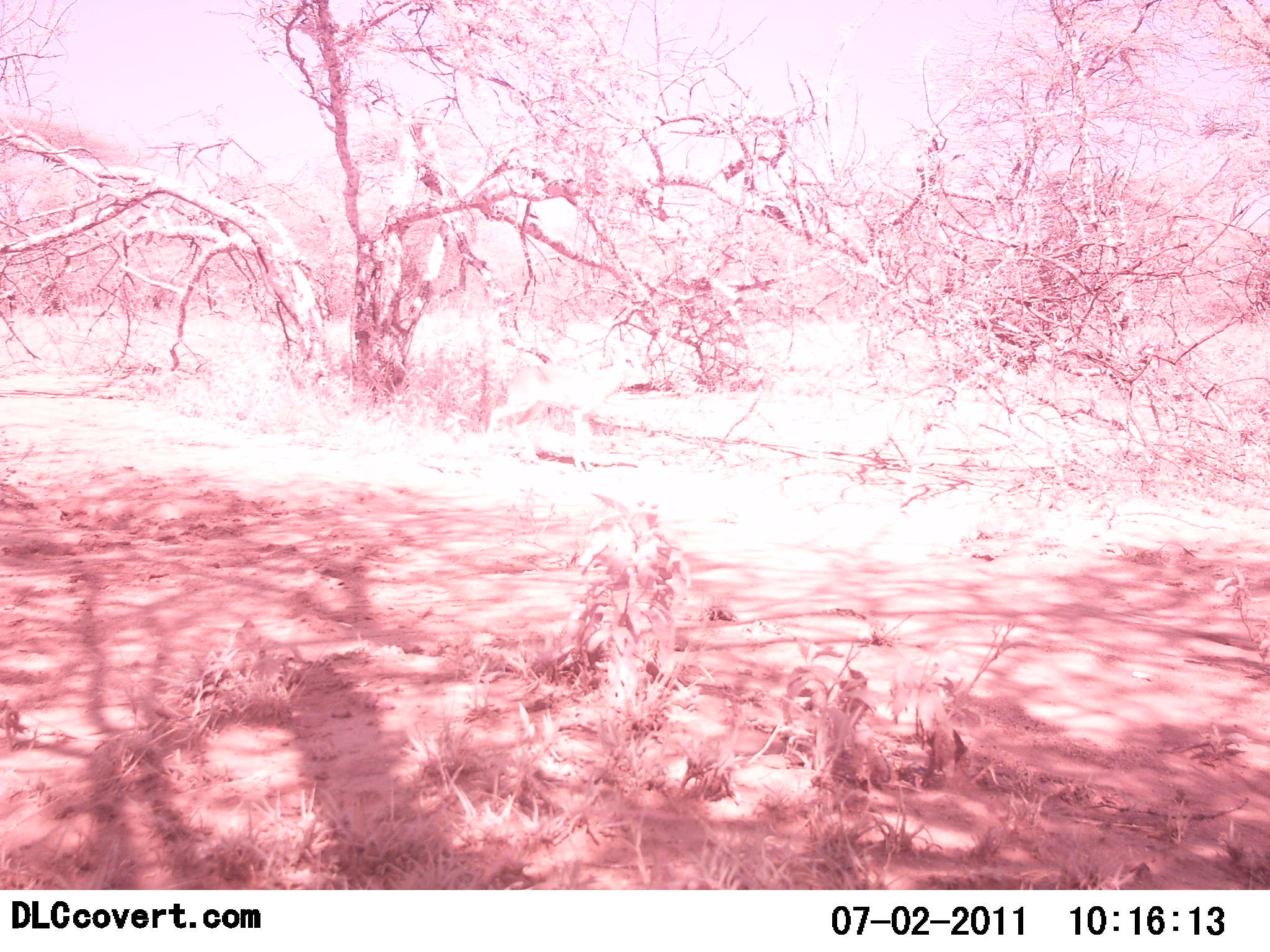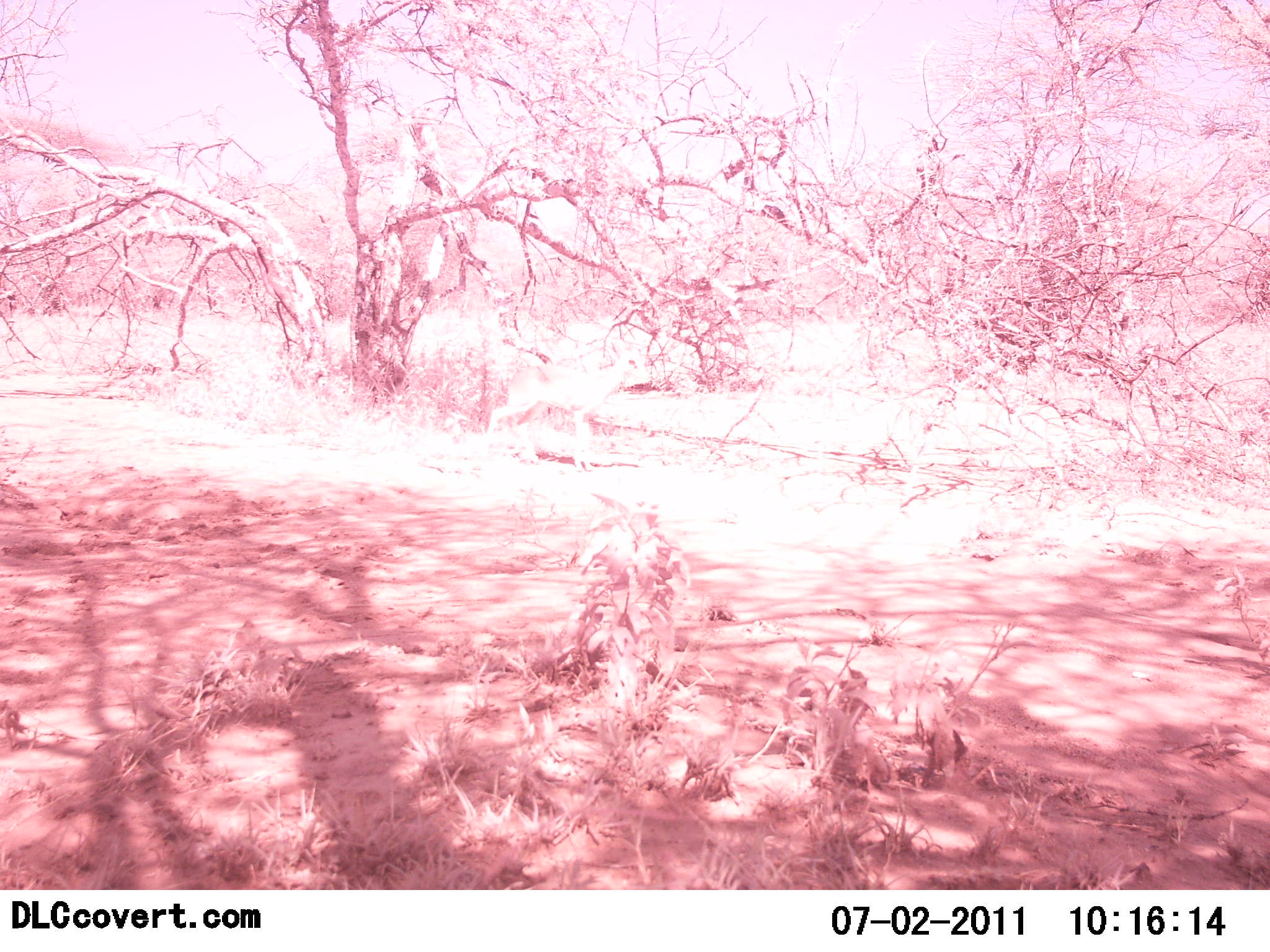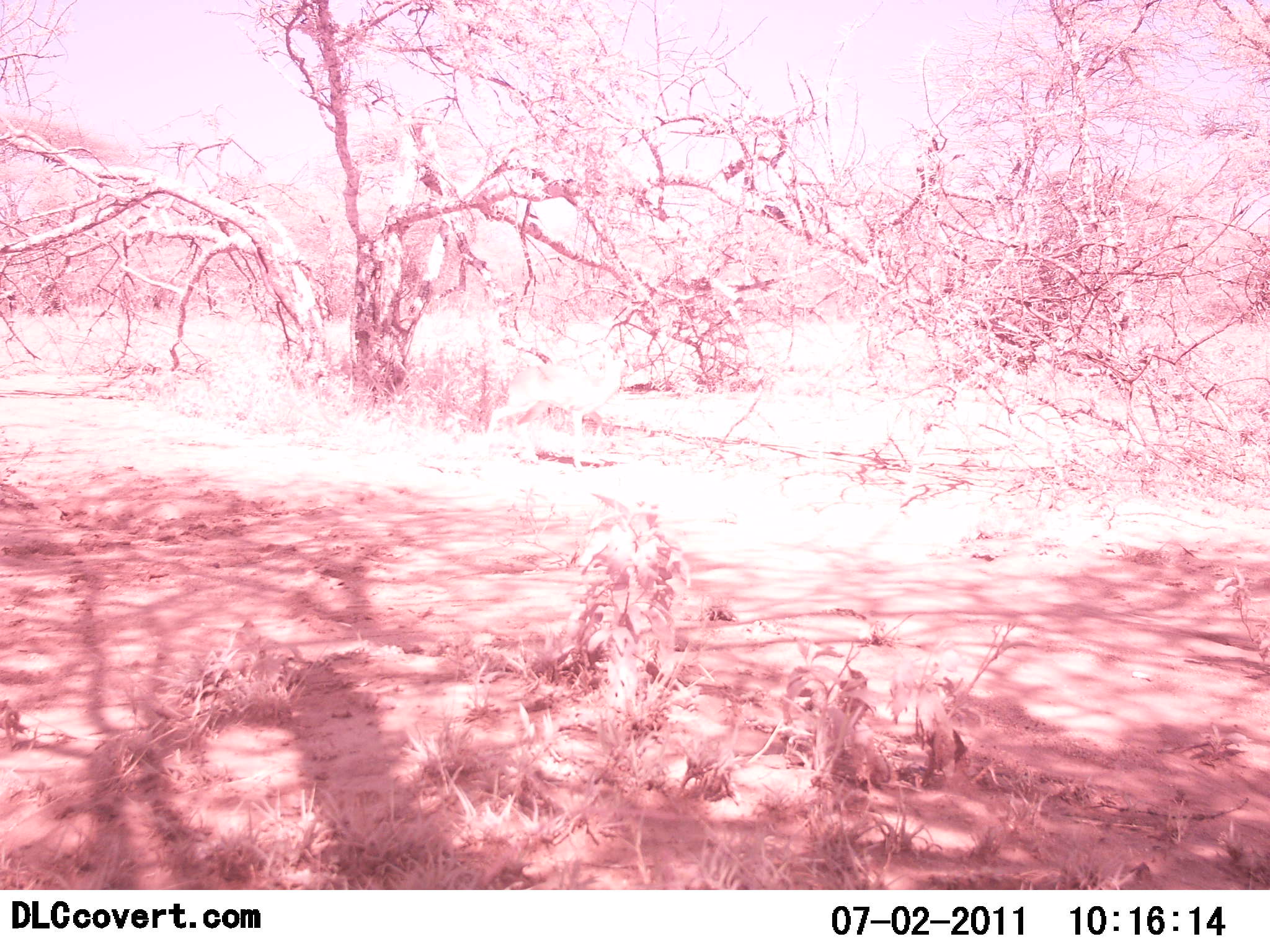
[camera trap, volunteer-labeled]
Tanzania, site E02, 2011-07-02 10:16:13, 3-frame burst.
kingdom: Animalia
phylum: Chordata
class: Mammalia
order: Artiodactyla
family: Bovidae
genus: Madoqua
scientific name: Madoqua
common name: dikdik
Dikdik (Madoqua), count 1. Behavior (volunteer vote fractions): standing 91%, resting 0%, moving 9%, interacting 0%. Young present (vote fraction): 0%. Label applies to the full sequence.